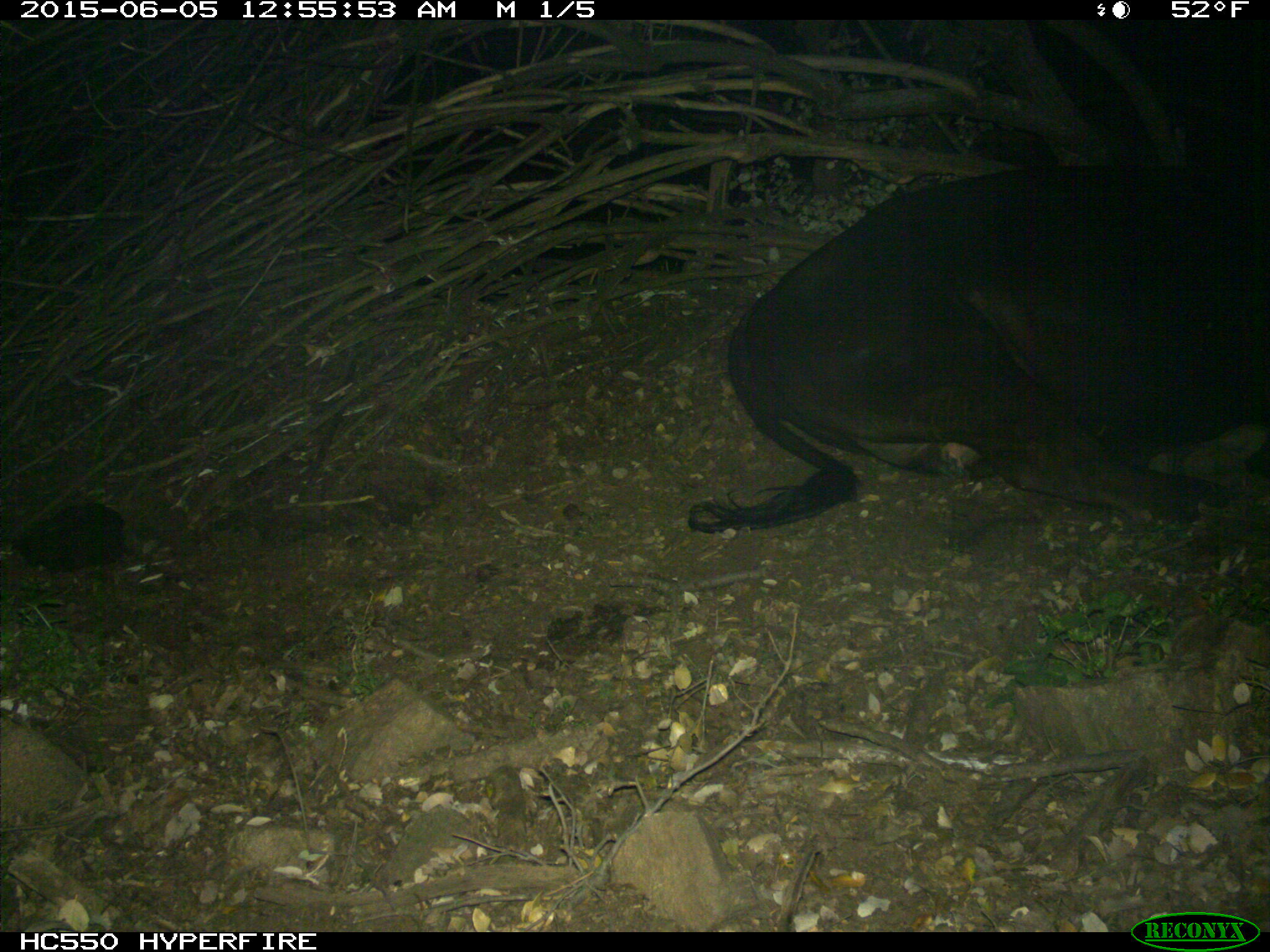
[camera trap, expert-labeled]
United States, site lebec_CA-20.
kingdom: Animalia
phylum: Chordata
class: Mammalia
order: Artiodactyla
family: Bovidae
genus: Bos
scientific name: Bos taurus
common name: domestic cow